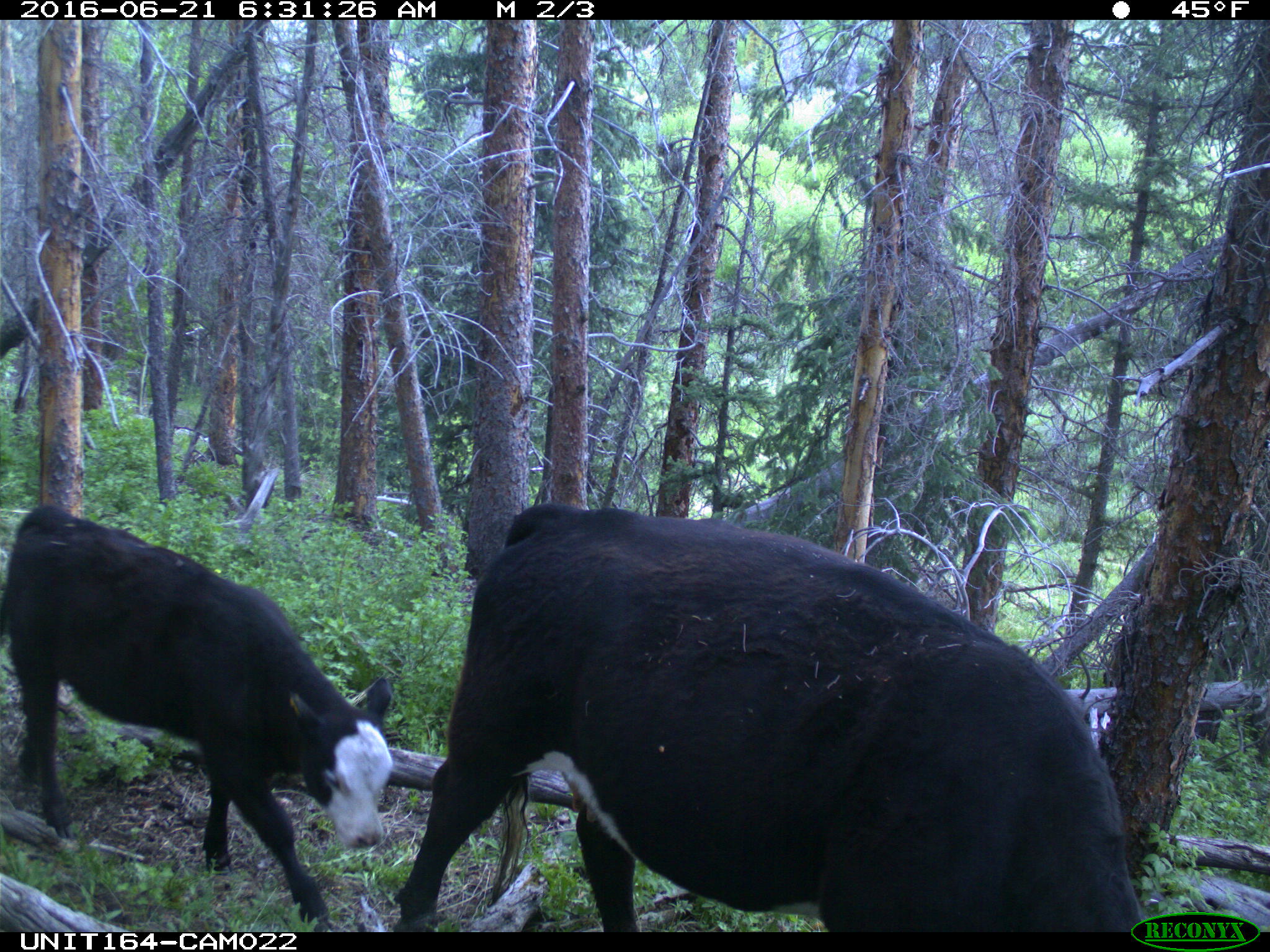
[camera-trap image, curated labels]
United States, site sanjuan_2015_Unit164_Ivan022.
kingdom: Animalia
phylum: Chordata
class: Mammalia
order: Artiodactyla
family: Bovidae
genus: Bos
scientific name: Bos taurus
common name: domestic cow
Bos taurus (domestic cow).